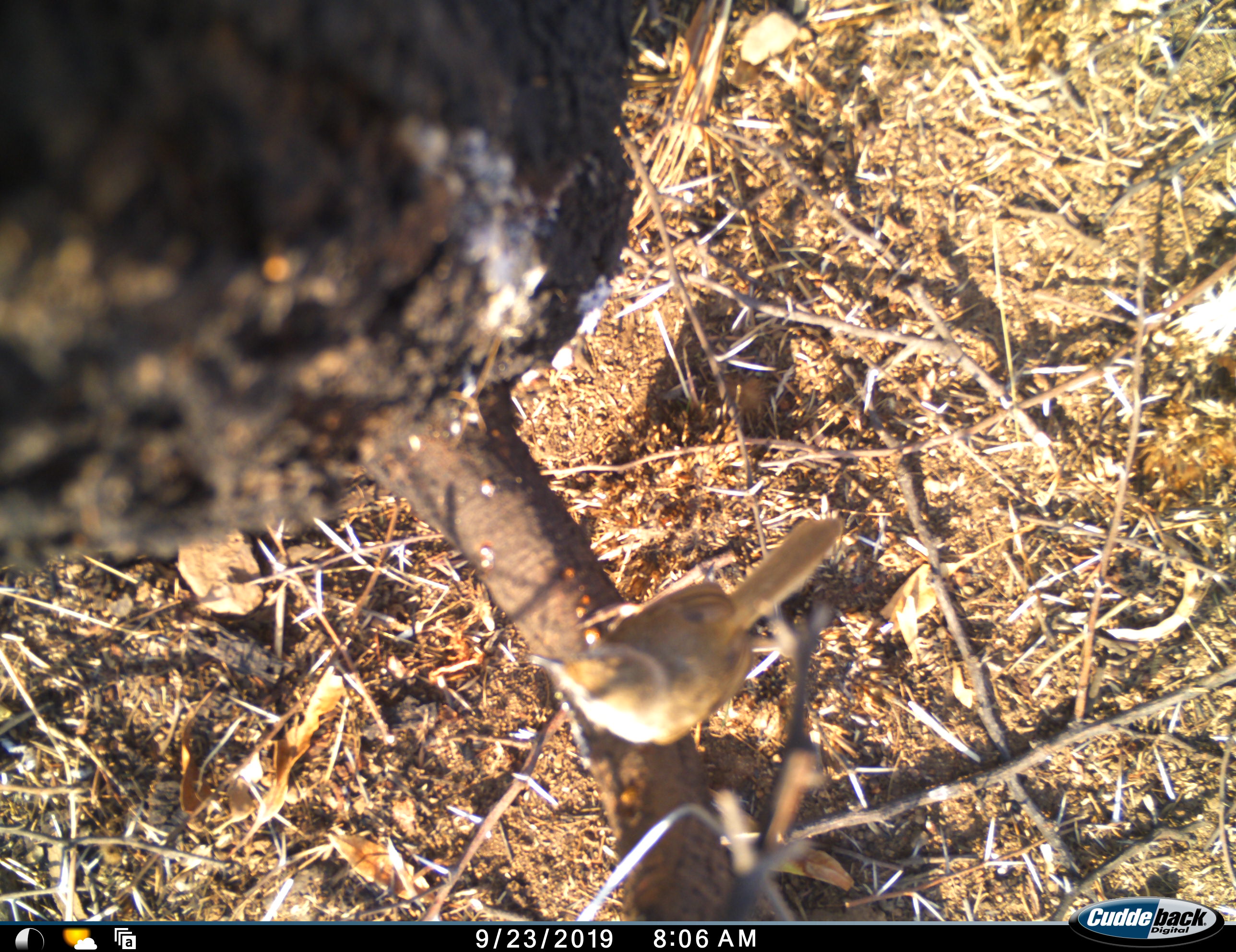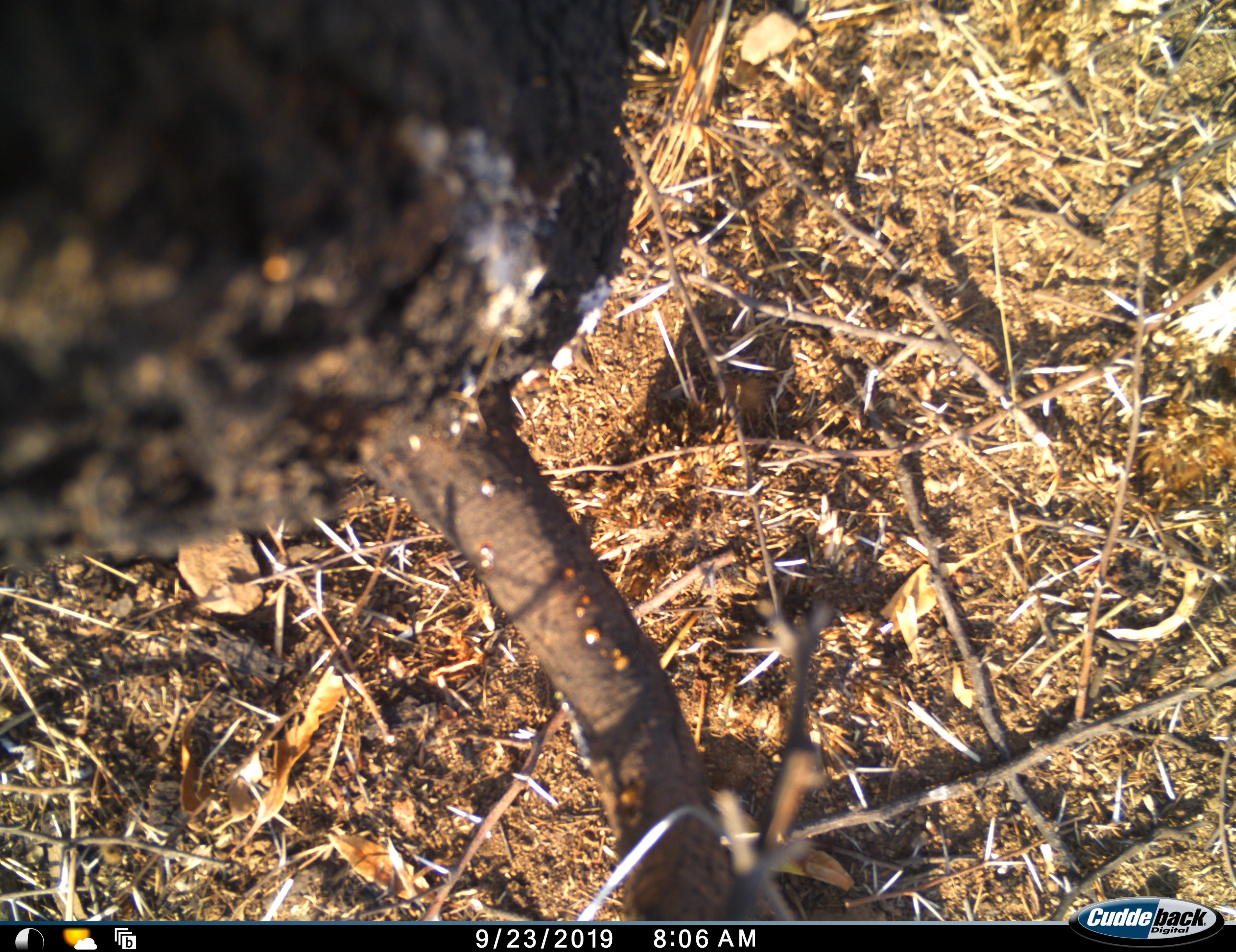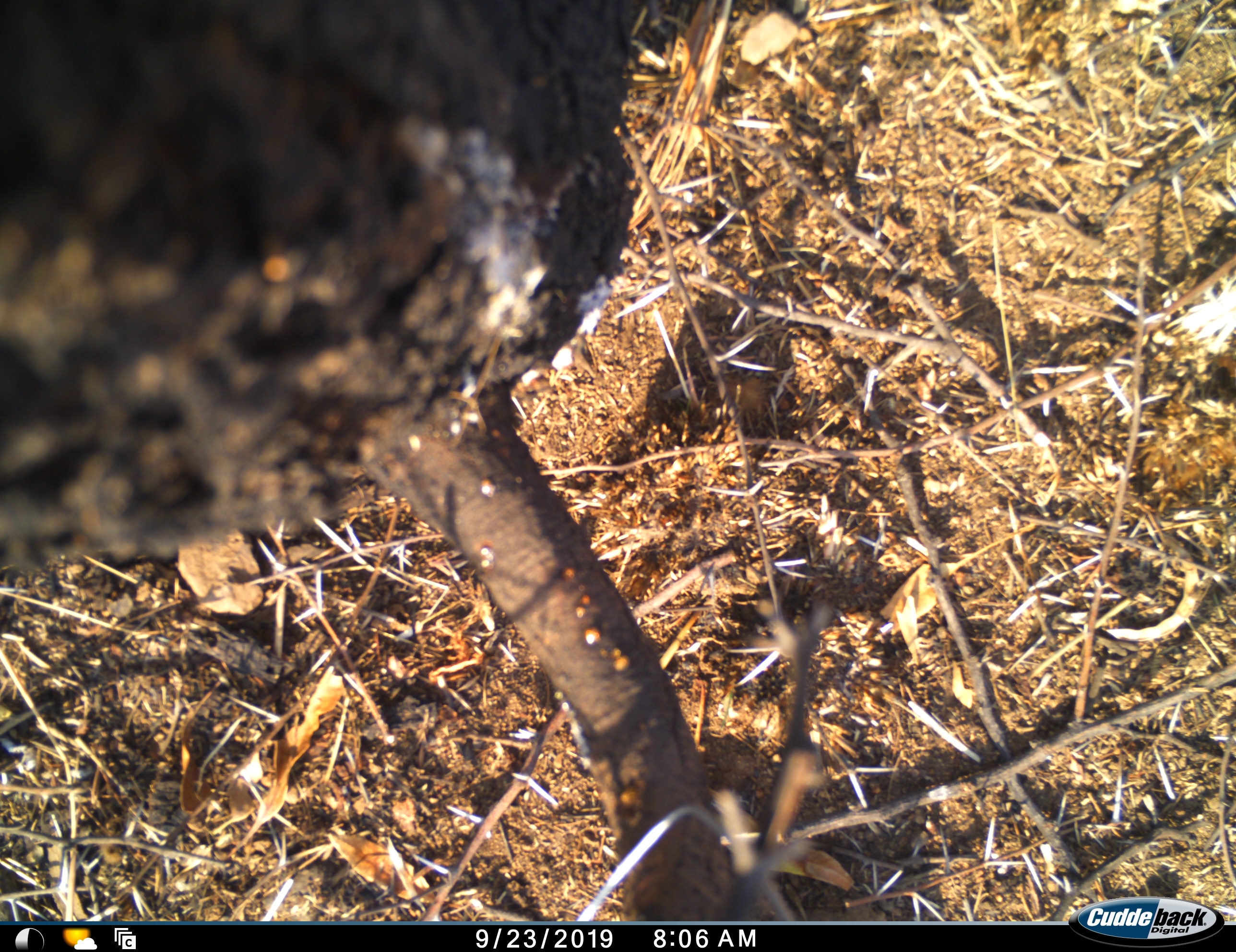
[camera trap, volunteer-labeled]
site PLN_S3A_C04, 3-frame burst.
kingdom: Animalia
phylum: Chordata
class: Aves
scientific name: Aves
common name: bird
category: birdother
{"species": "birdother (bird) (Aves)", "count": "1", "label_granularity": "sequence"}